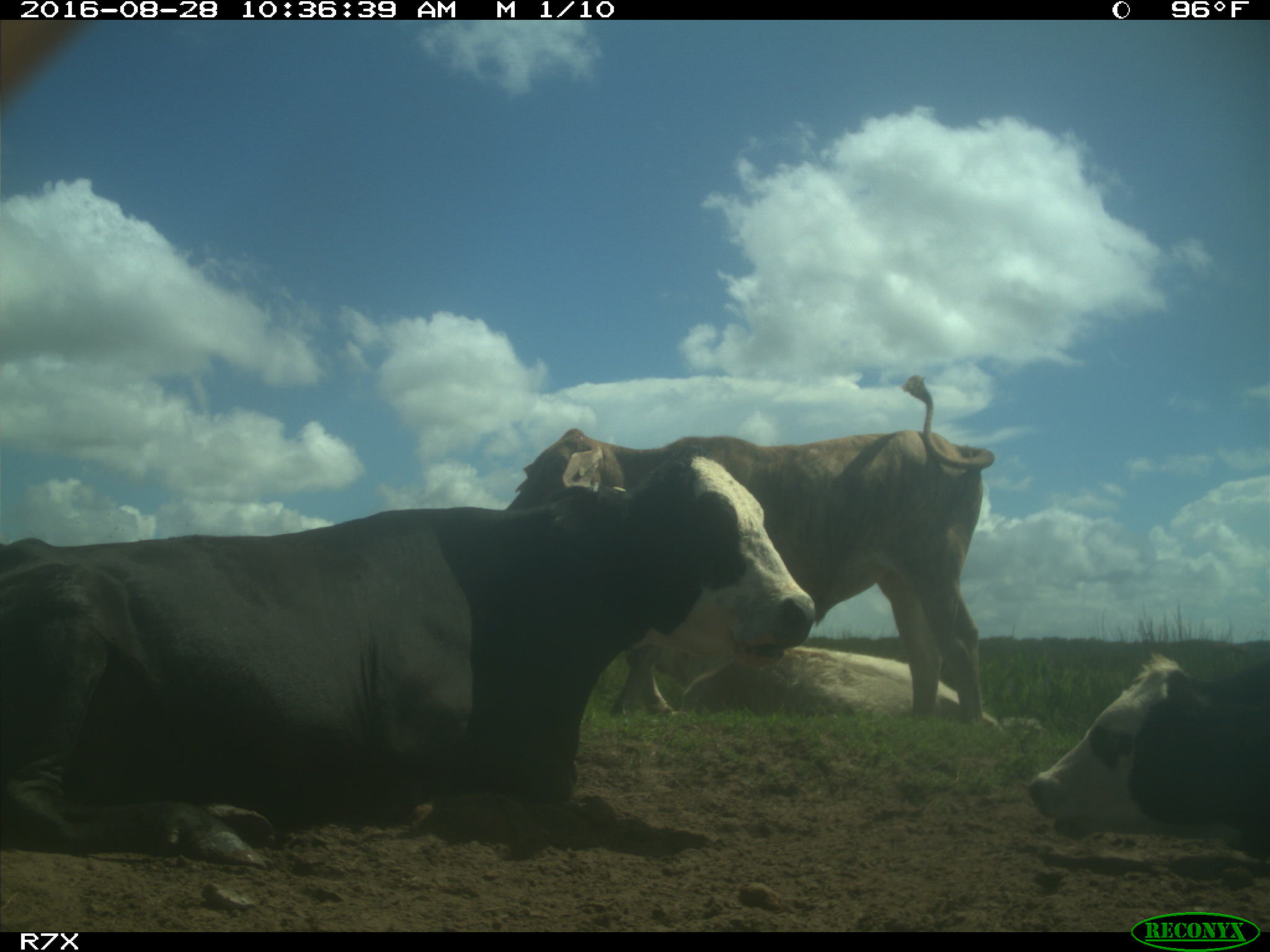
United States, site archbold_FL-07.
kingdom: Animalia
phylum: Chordata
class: Mammalia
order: Artiodactyla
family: Bovidae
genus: Bos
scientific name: Bos taurus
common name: domestic cow